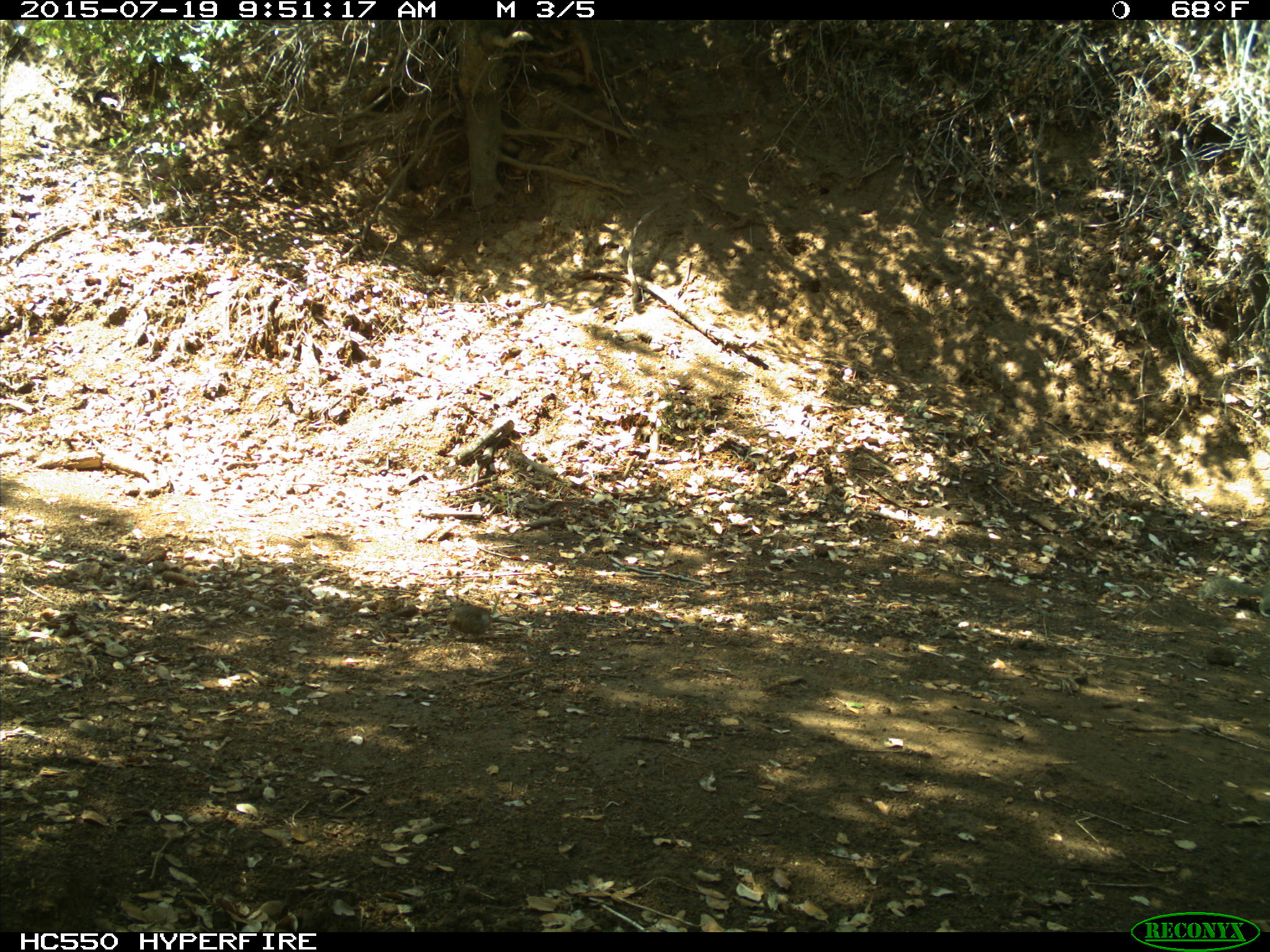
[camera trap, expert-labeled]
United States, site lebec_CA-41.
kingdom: Animalia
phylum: Chordata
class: Mammalia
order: Rodentia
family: Sciuridae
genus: Otospermophilus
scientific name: Otospermophilus beecheyi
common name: california ground squirrel